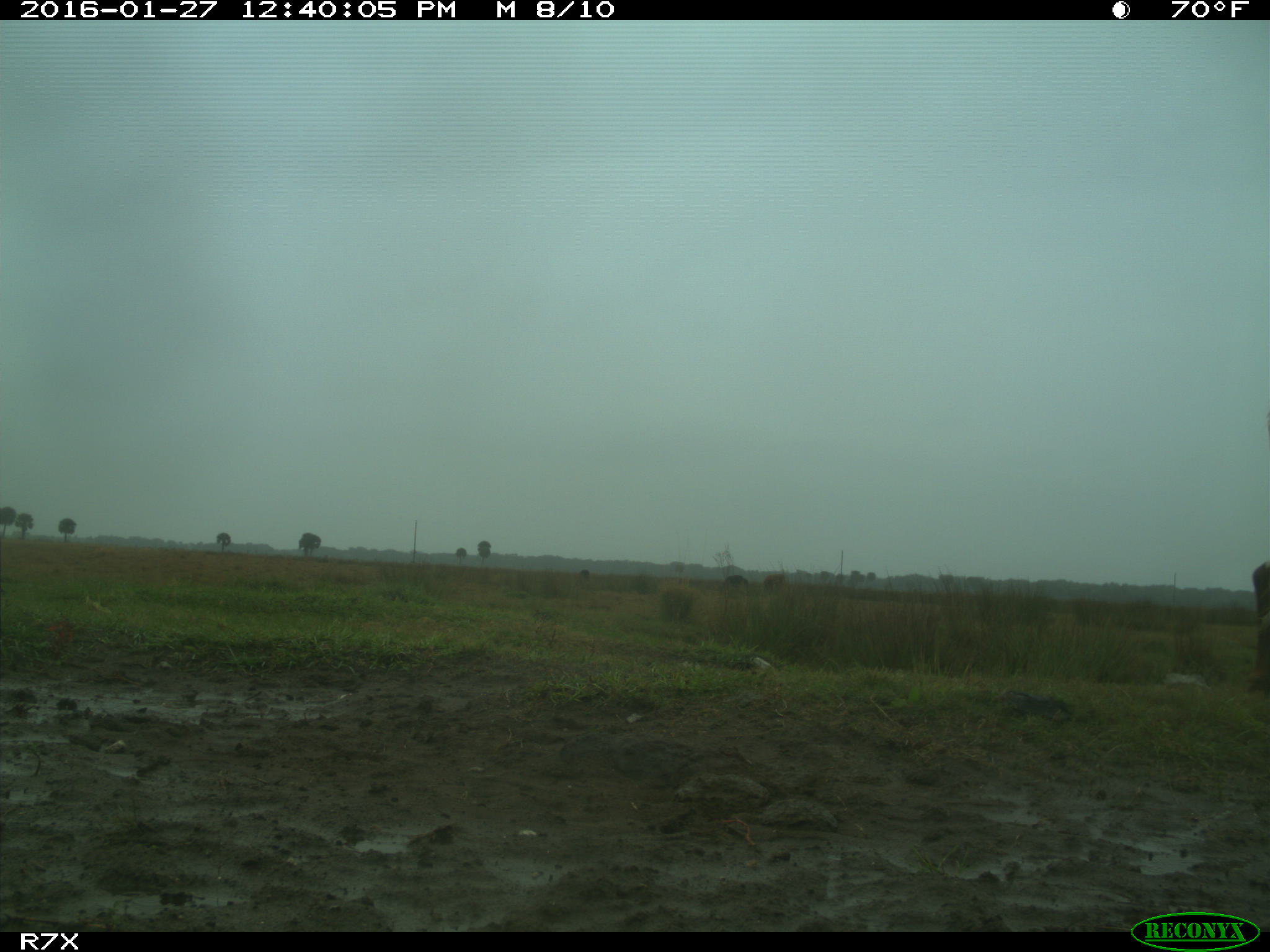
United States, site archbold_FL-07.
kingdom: Animalia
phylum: Chordata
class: Mammalia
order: Artiodactyla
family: Bovidae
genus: Bos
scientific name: Bos taurus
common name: domestic cow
Bos taurus (domestic cow).